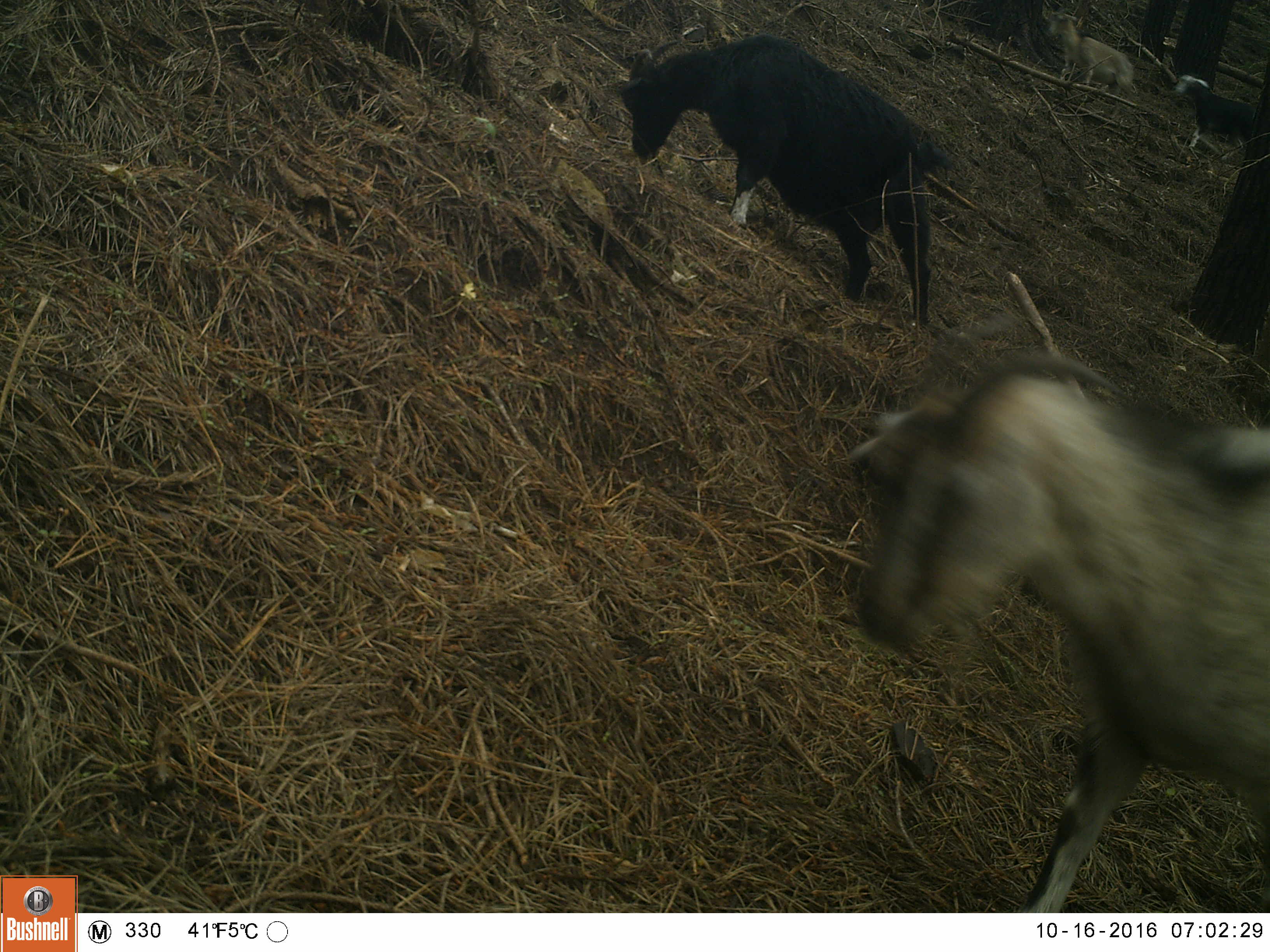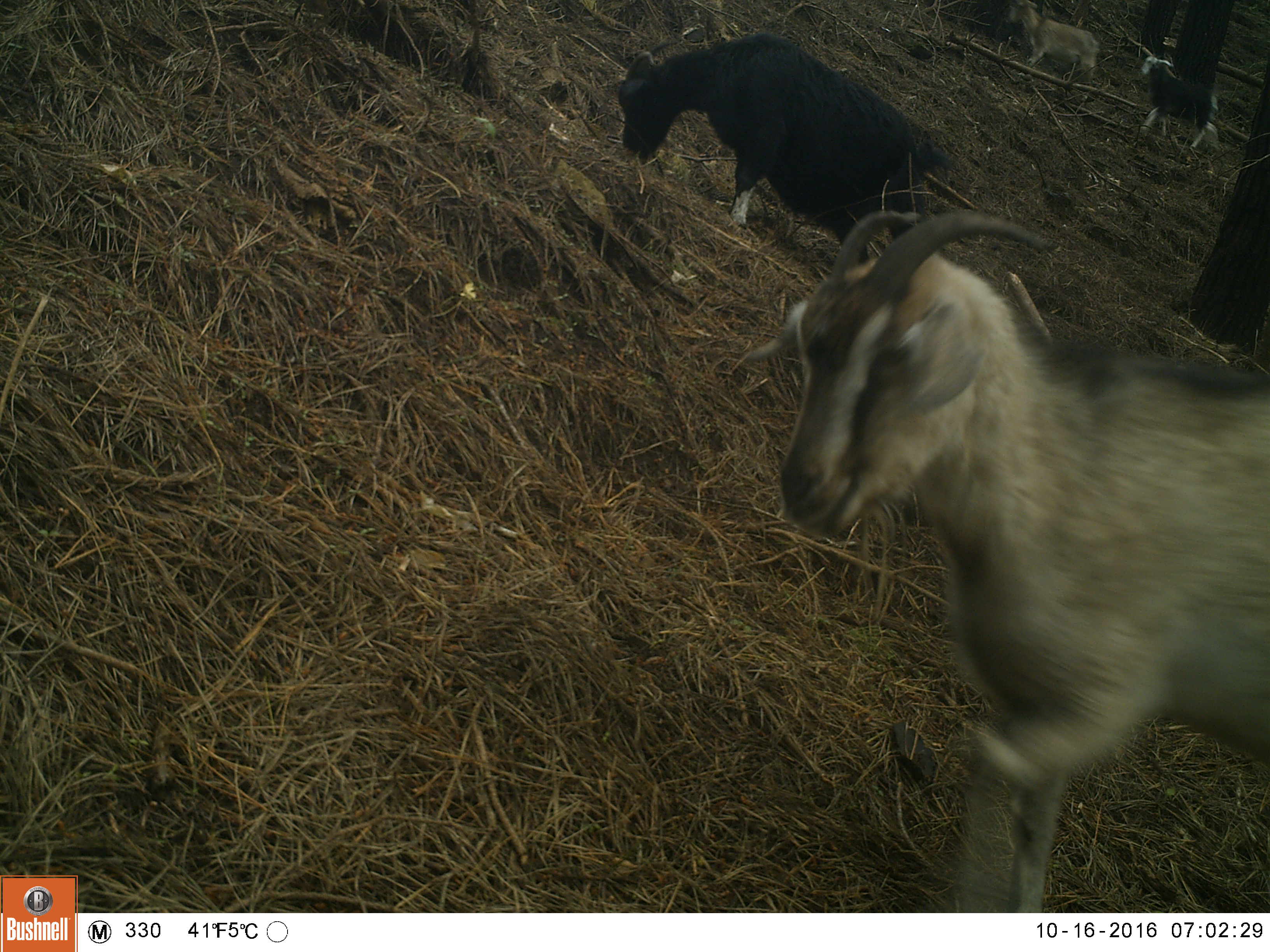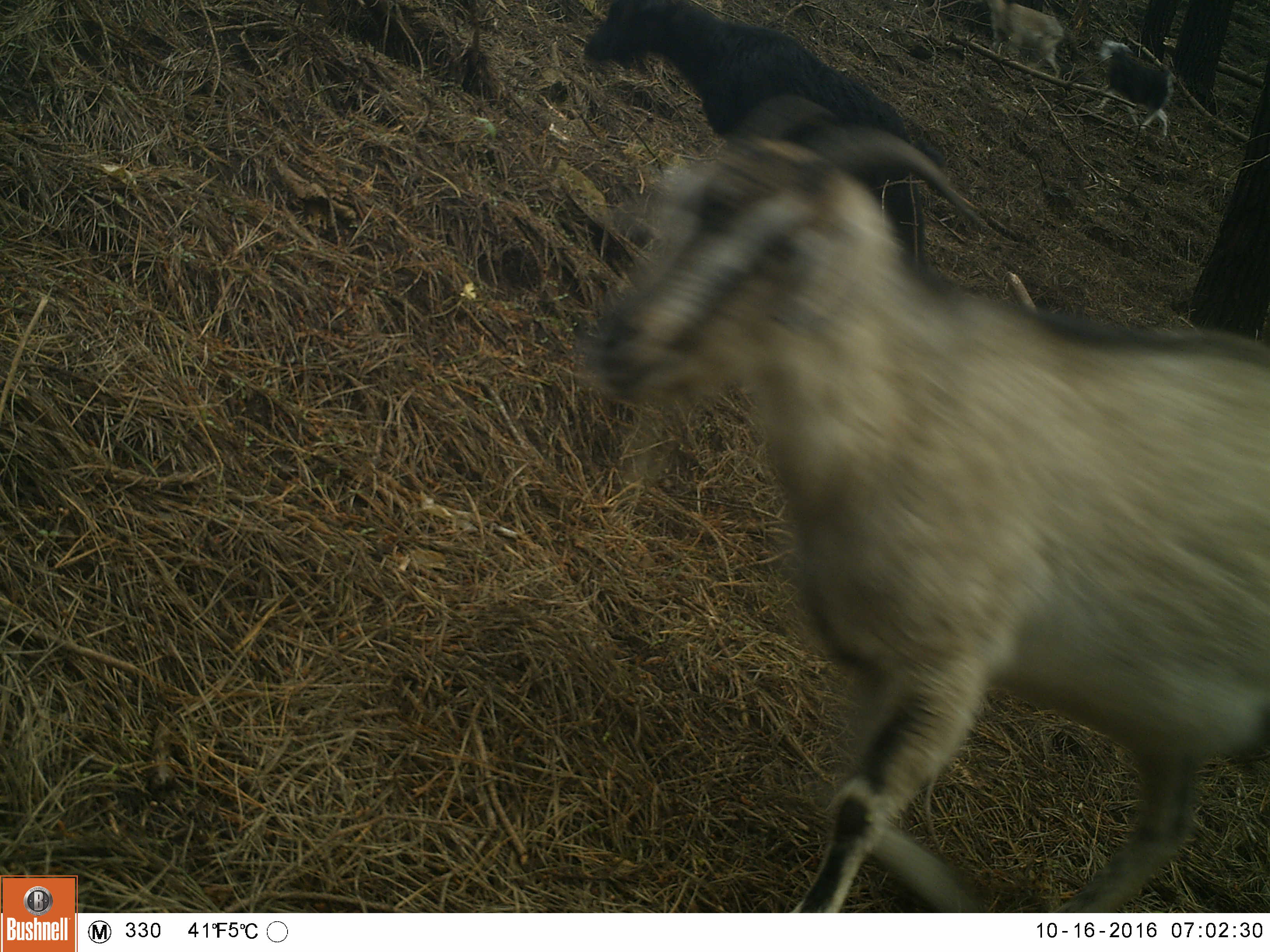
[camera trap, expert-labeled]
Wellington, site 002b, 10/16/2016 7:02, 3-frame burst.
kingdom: Animalia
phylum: Chordata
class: Mammalia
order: Artiodactyla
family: Bovidae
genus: Capra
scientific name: Capra hircus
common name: goat